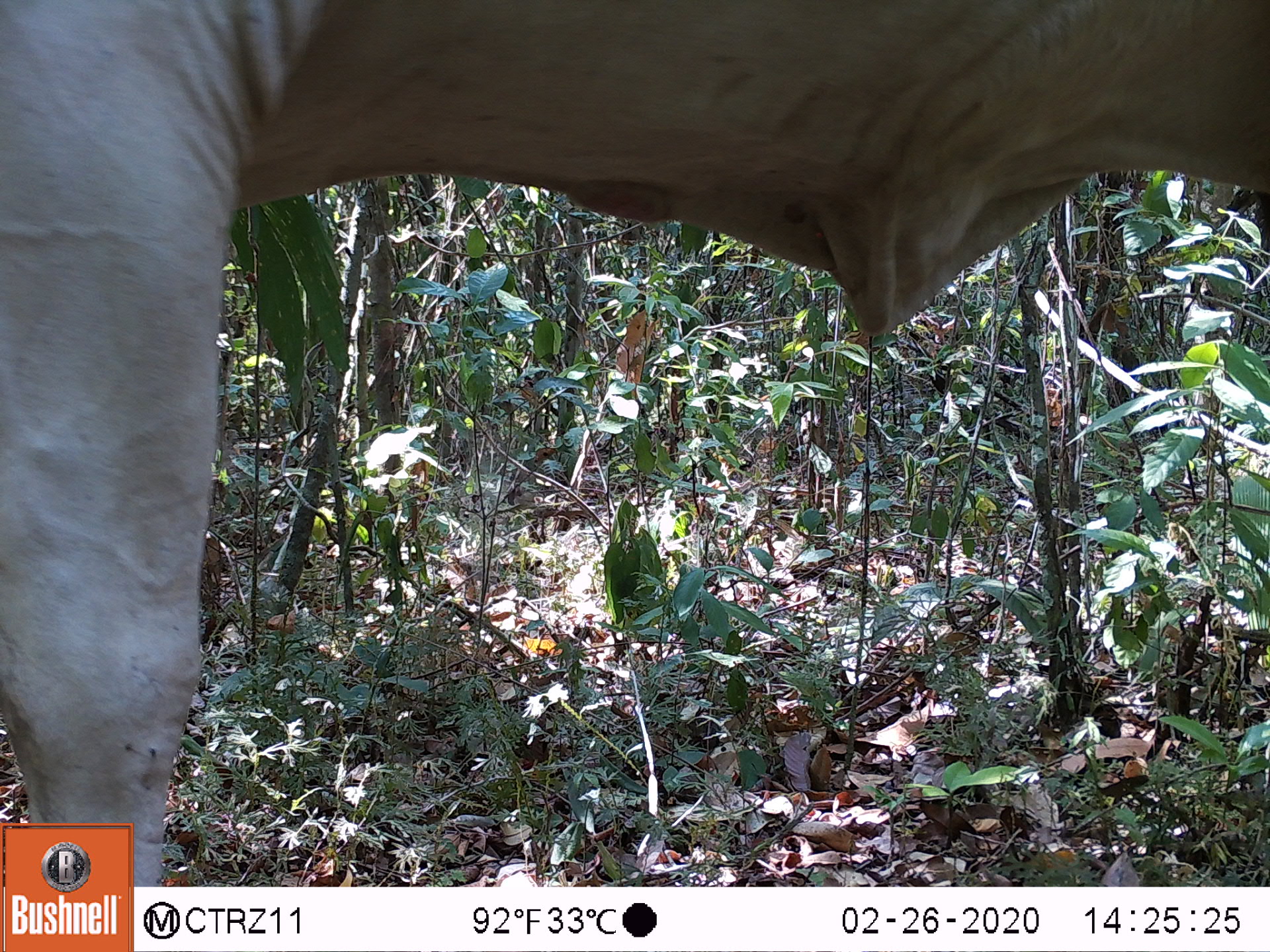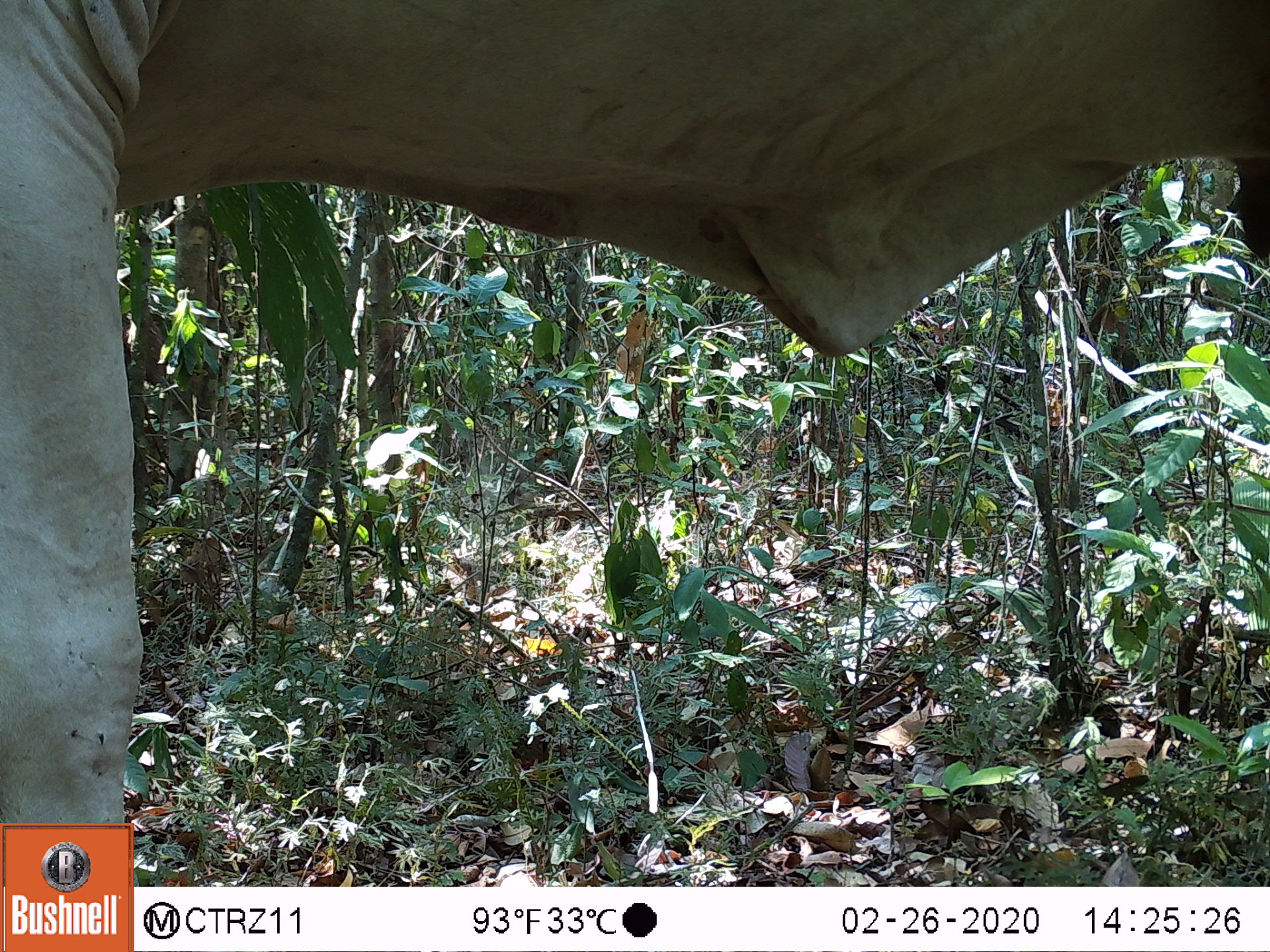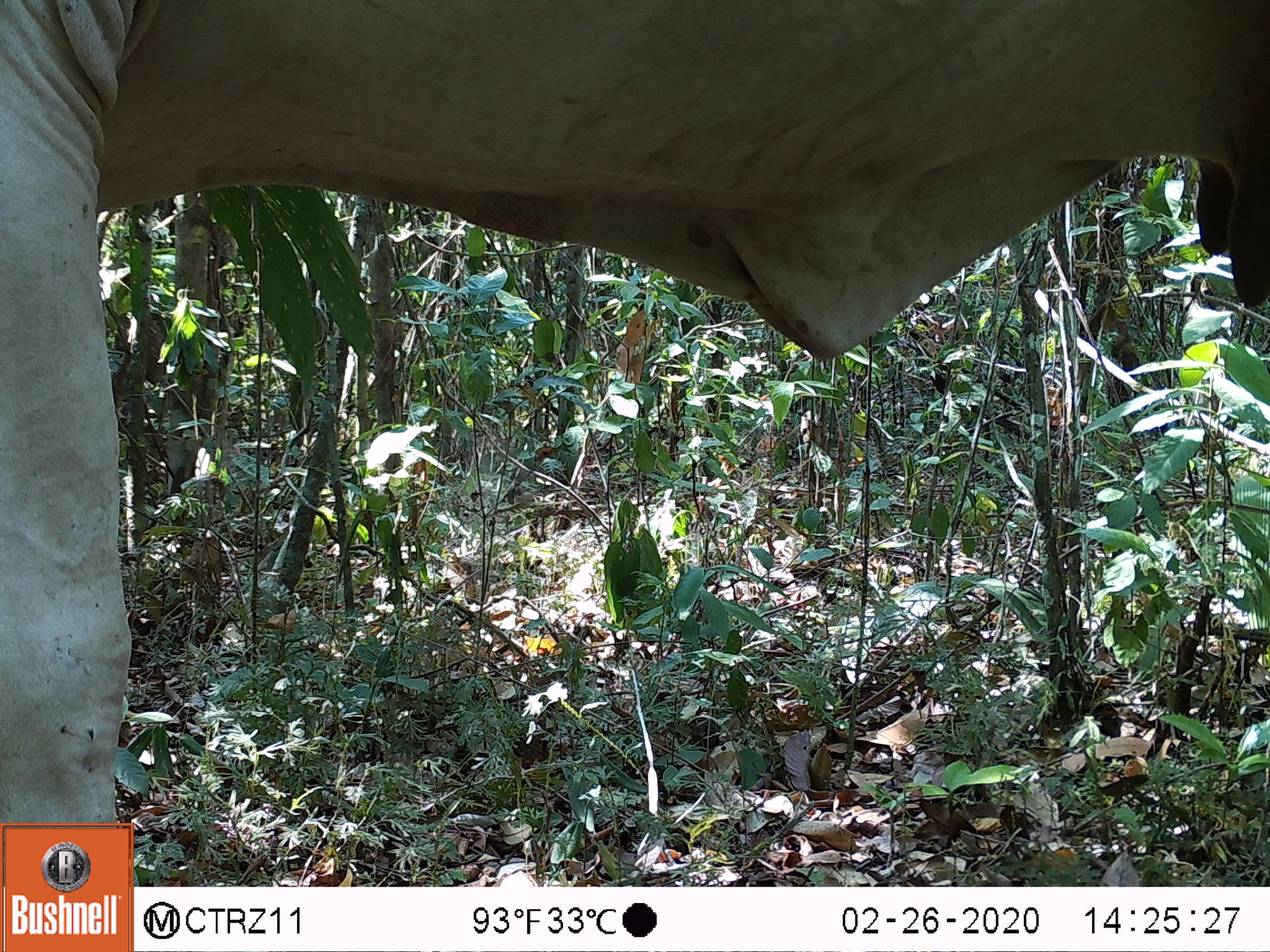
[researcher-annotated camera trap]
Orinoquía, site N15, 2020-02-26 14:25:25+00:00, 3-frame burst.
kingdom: Animalia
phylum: Chordata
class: Mammalia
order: Artiodactyla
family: Bovidae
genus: Bos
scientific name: Bos taurus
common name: cow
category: cattle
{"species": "cattle (cow) (Bos taurus)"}